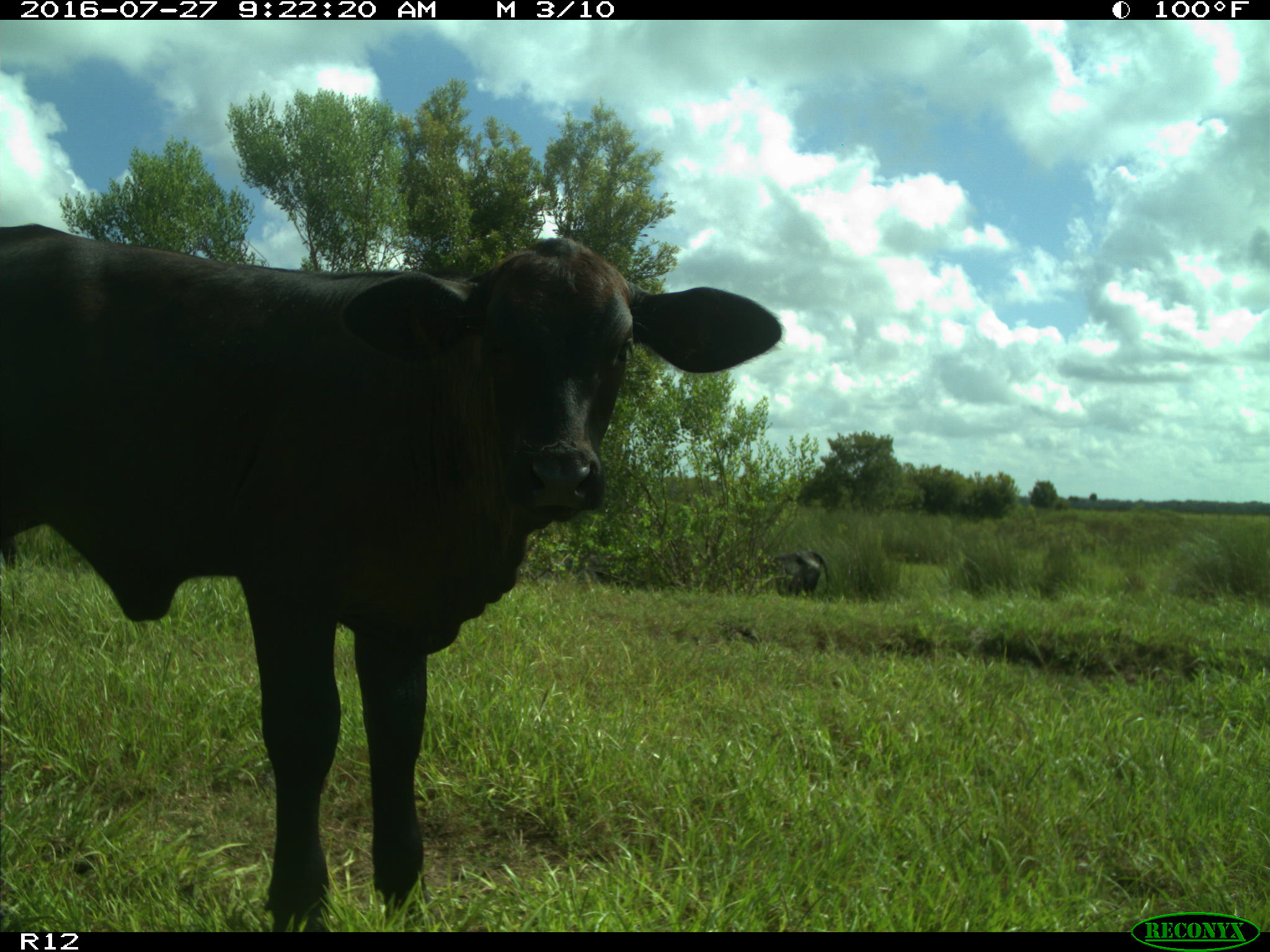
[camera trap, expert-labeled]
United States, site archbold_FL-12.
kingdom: Animalia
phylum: Chordata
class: Mammalia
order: Artiodactyla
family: Bovidae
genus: Bos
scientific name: Bos taurus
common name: domestic cow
Bos taurus (domestic cow).